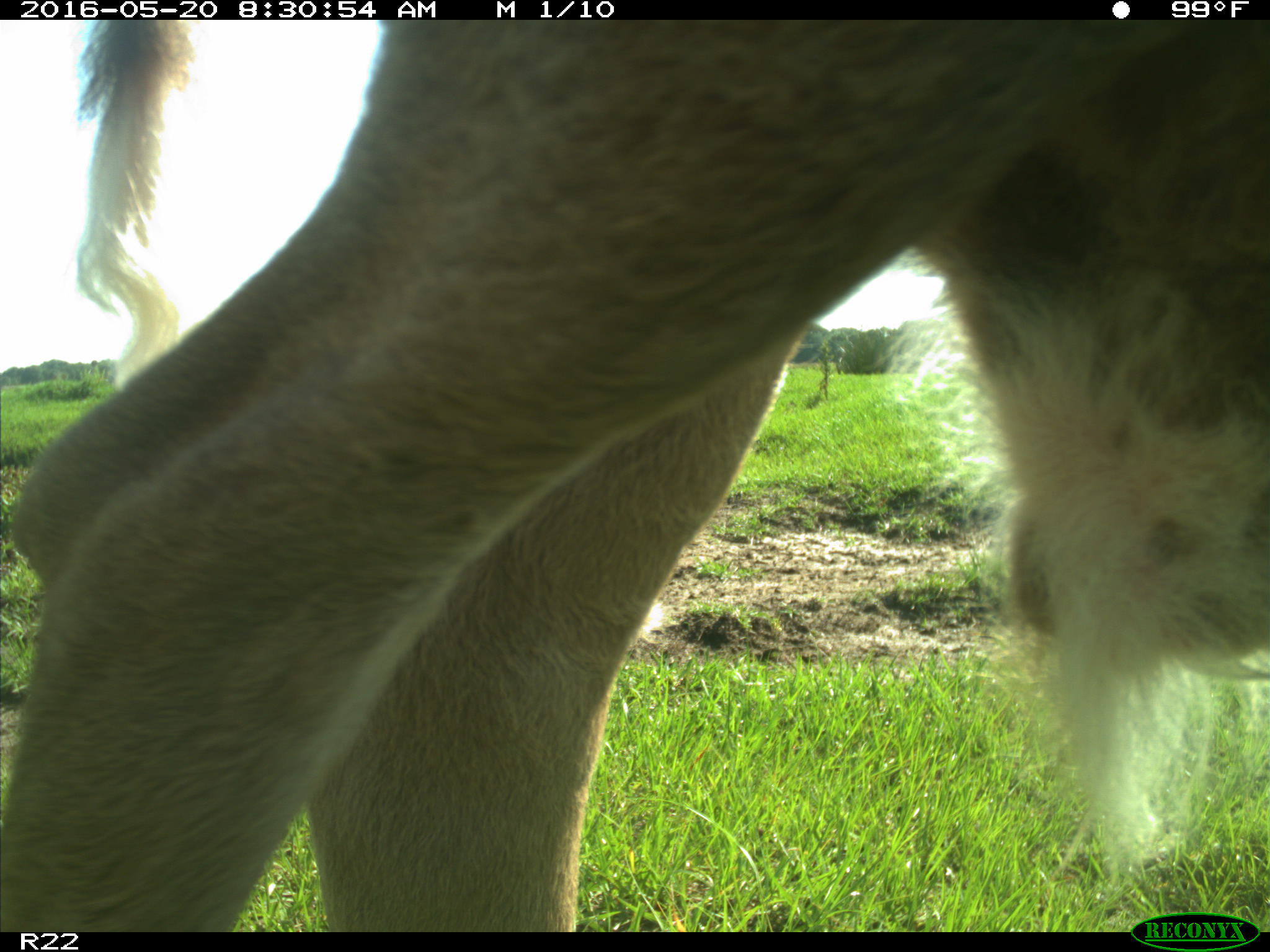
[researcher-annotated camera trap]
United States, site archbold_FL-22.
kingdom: Animalia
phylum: Chordata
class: Mammalia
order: Artiodactyla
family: Bovidae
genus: Bos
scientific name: Bos taurus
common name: domestic cow